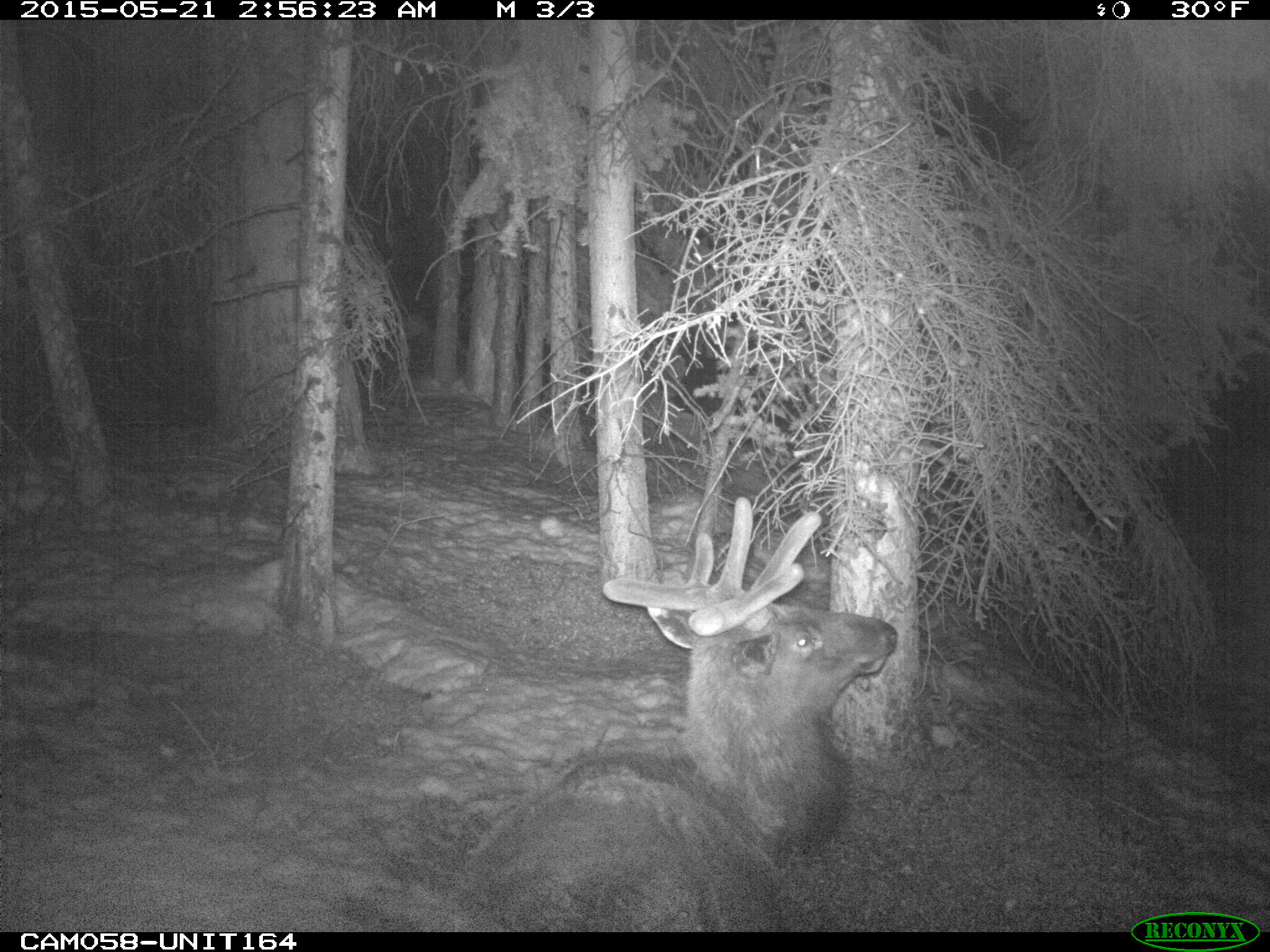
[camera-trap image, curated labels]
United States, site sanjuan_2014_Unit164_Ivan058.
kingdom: Animalia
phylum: Chordata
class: Mammalia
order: Artiodactyla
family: Cervidae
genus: Cervus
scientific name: Cervus elaphus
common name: red deer